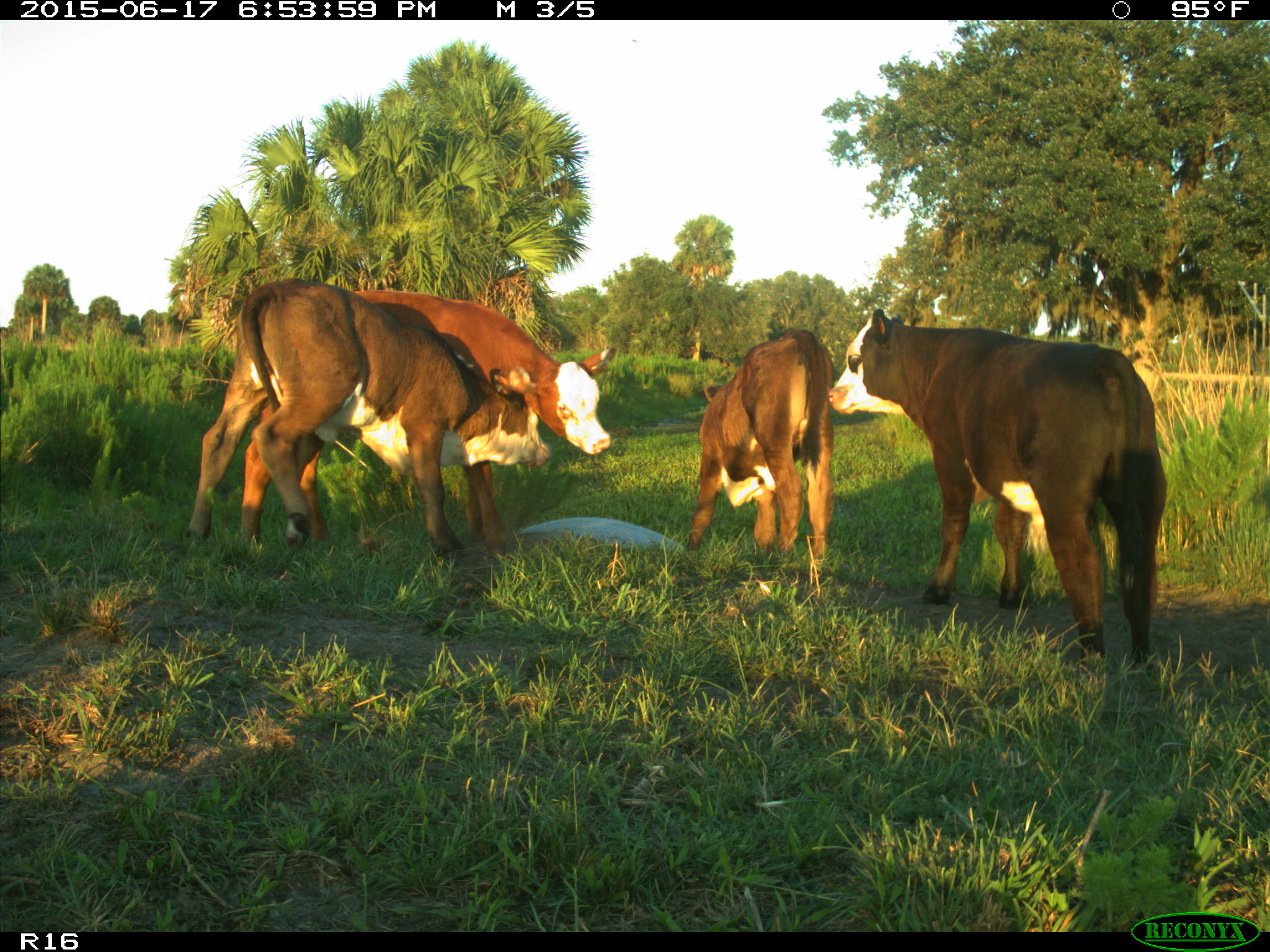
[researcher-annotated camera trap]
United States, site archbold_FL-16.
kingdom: Animalia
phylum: Chordata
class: Mammalia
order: Artiodactyla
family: Bovidae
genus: Bos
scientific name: Bos taurus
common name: domestic cow